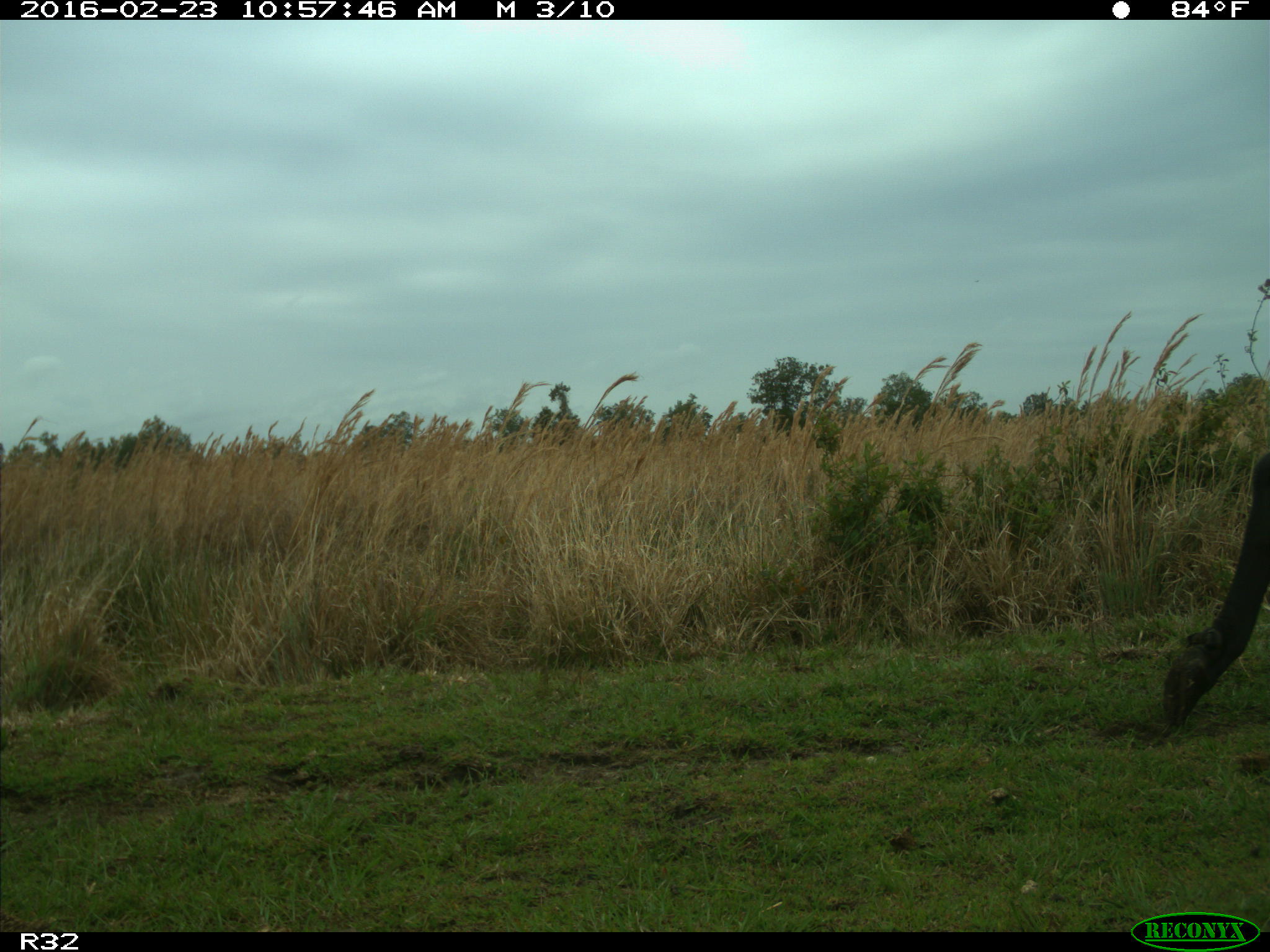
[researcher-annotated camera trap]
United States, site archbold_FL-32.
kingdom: Animalia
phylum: Chordata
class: Mammalia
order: Artiodactyla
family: Bovidae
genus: Bos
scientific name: Bos taurus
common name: domestic cow